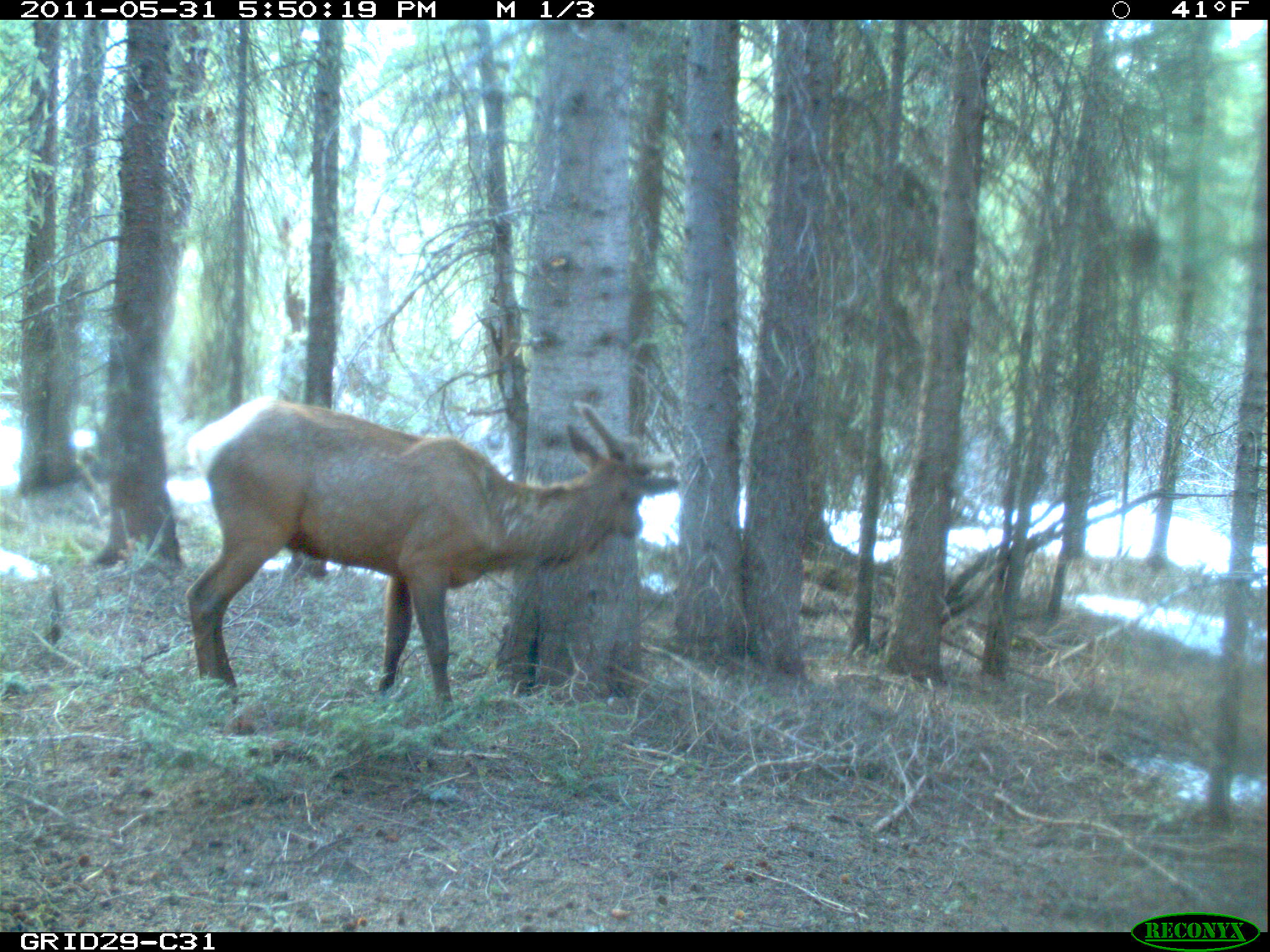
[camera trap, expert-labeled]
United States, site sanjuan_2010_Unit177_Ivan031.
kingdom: Animalia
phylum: Chordata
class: Mammalia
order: Artiodactyla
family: Cervidae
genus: Cervus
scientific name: Cervus elaphus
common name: red deer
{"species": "Cervus elaphus (red deer)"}